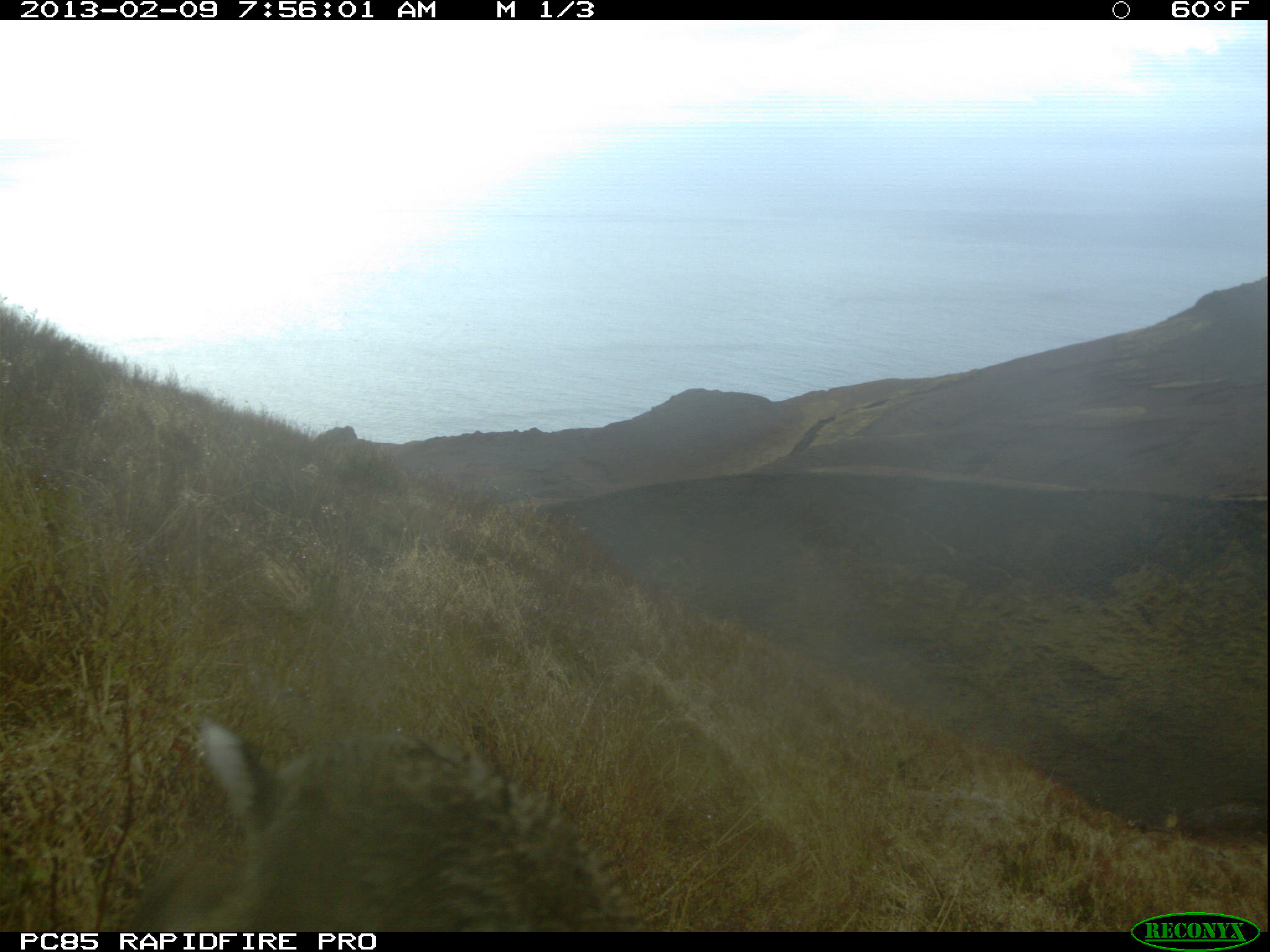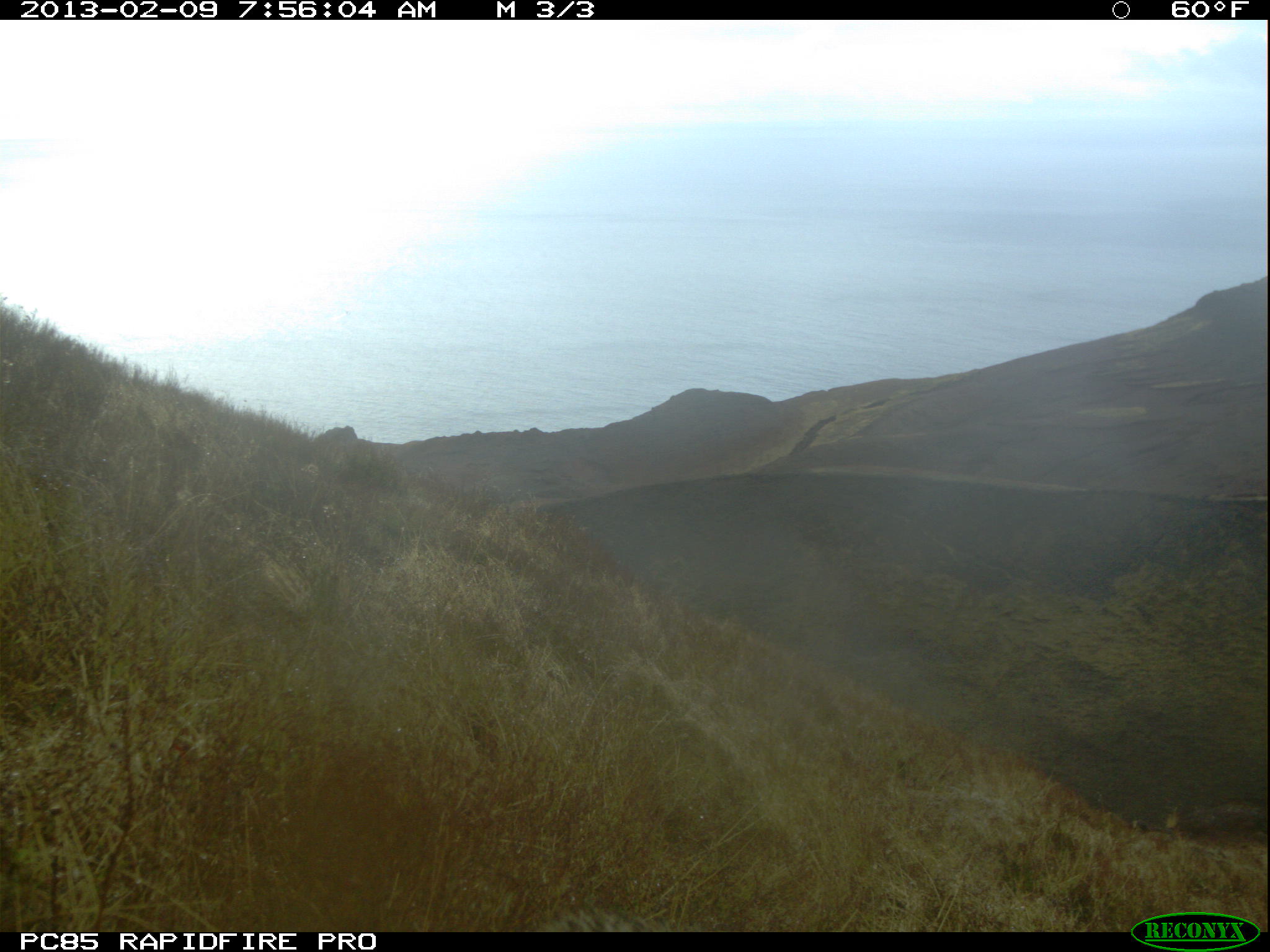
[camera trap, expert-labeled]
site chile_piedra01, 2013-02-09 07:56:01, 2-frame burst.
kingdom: Animalia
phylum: Chordata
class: Mammalia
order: Lagomorpha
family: Leporidae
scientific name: Leporidae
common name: rabbits and hares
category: rabbit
Rabbit (rabbits and hares) (Leporidae).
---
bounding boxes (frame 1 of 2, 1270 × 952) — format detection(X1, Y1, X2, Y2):
rabbit: detection(110, 712, 648, 933)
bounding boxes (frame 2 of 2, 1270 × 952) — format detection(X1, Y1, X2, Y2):
unknown: detection(525, 909, 695, 933)